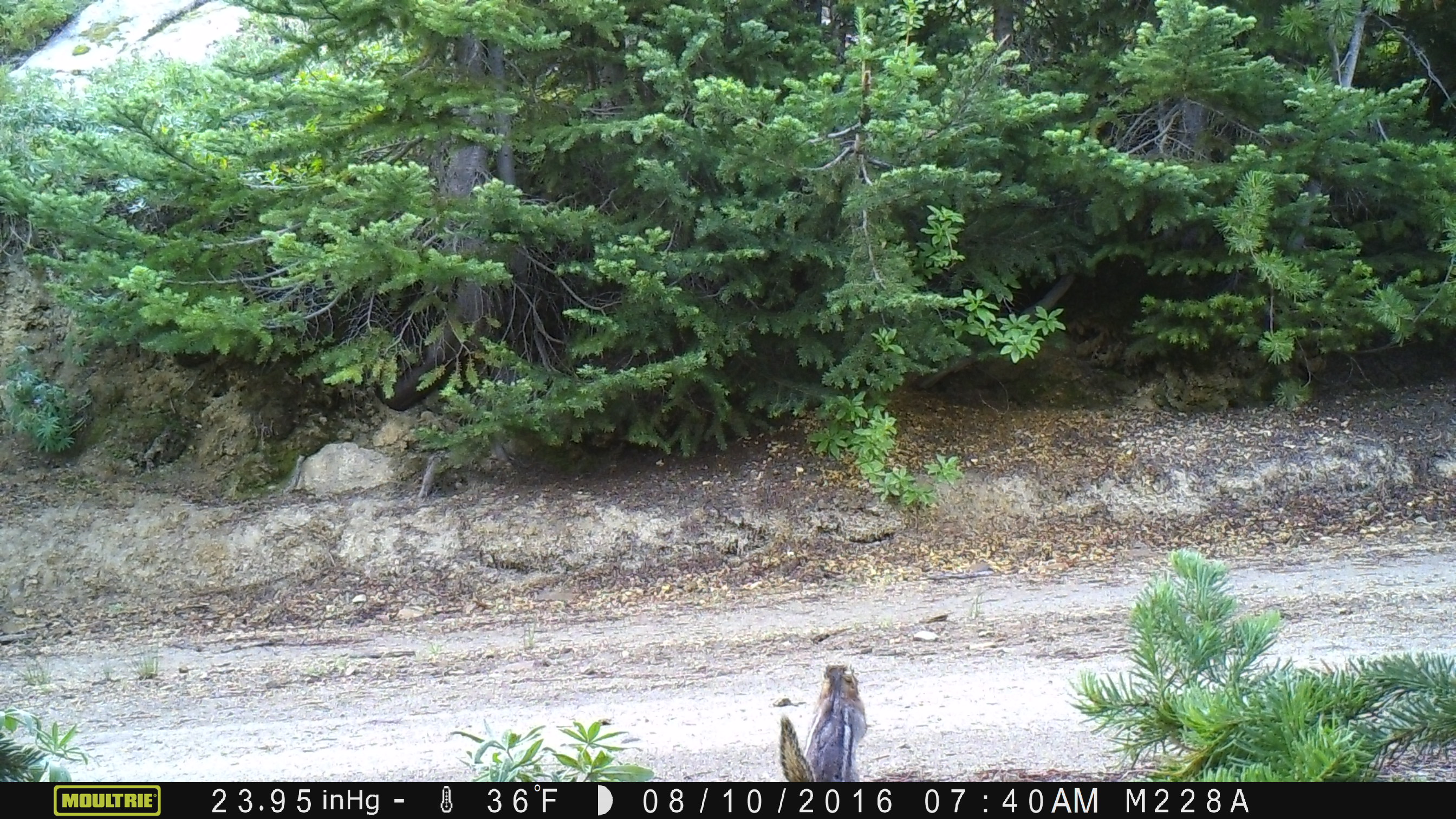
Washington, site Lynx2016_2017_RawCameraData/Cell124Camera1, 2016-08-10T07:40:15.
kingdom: Animalia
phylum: Chordata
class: Mammalia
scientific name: Mammalia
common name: small mammal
Small mammal (Mammalia). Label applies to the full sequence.